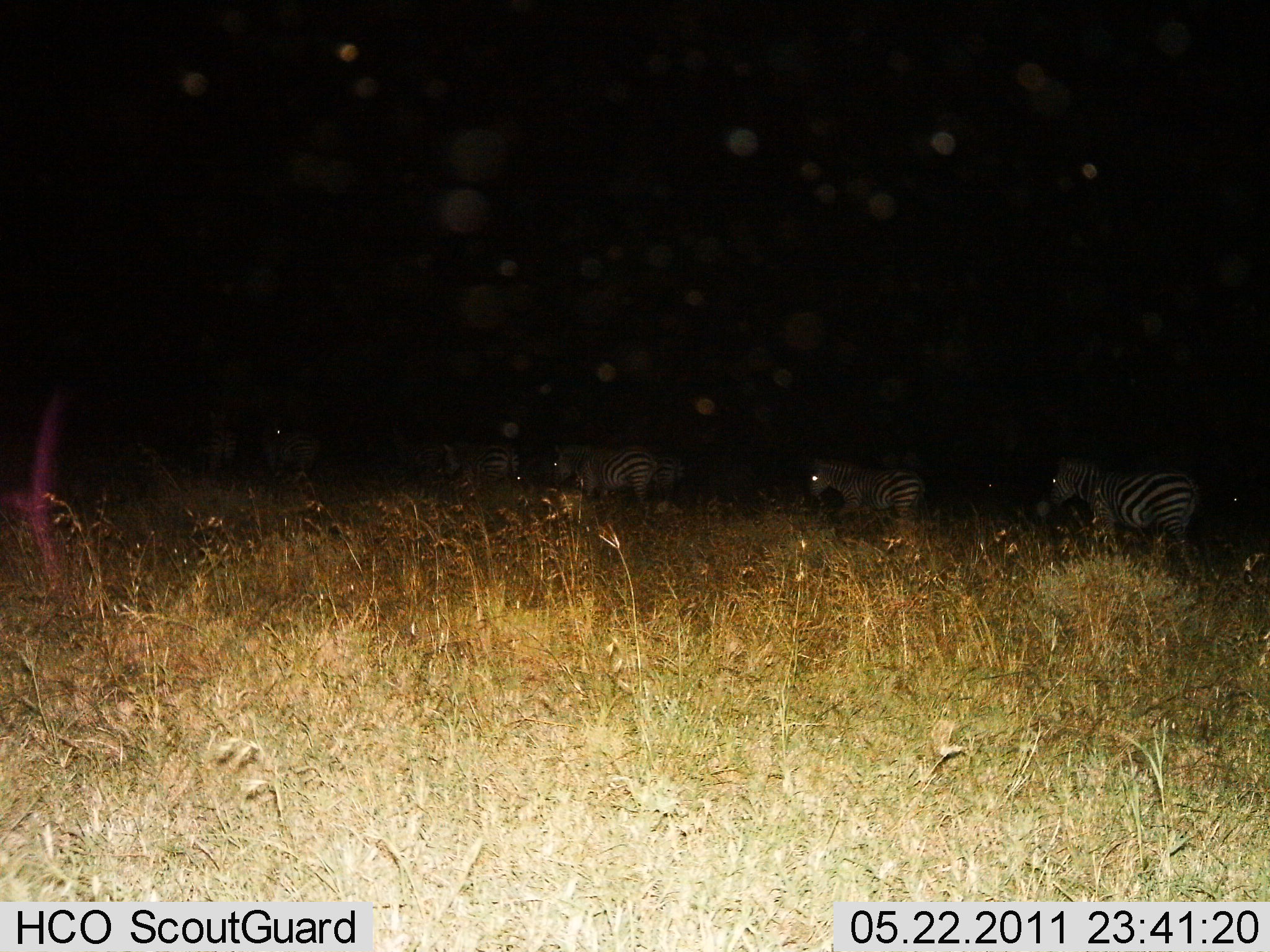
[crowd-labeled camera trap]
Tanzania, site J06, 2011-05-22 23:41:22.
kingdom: Animalia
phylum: Chordata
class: Mammalia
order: Perissodactyla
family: Equidae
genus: Equus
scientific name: Equus quagga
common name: plains zebra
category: zebra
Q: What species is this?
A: Zebra (plains zebra) (Equus quagga).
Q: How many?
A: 7.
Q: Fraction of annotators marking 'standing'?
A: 42%.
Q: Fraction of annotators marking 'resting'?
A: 0%.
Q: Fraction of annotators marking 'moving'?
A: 58%.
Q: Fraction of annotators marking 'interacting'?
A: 0%.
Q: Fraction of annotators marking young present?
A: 0%.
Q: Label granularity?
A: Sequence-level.